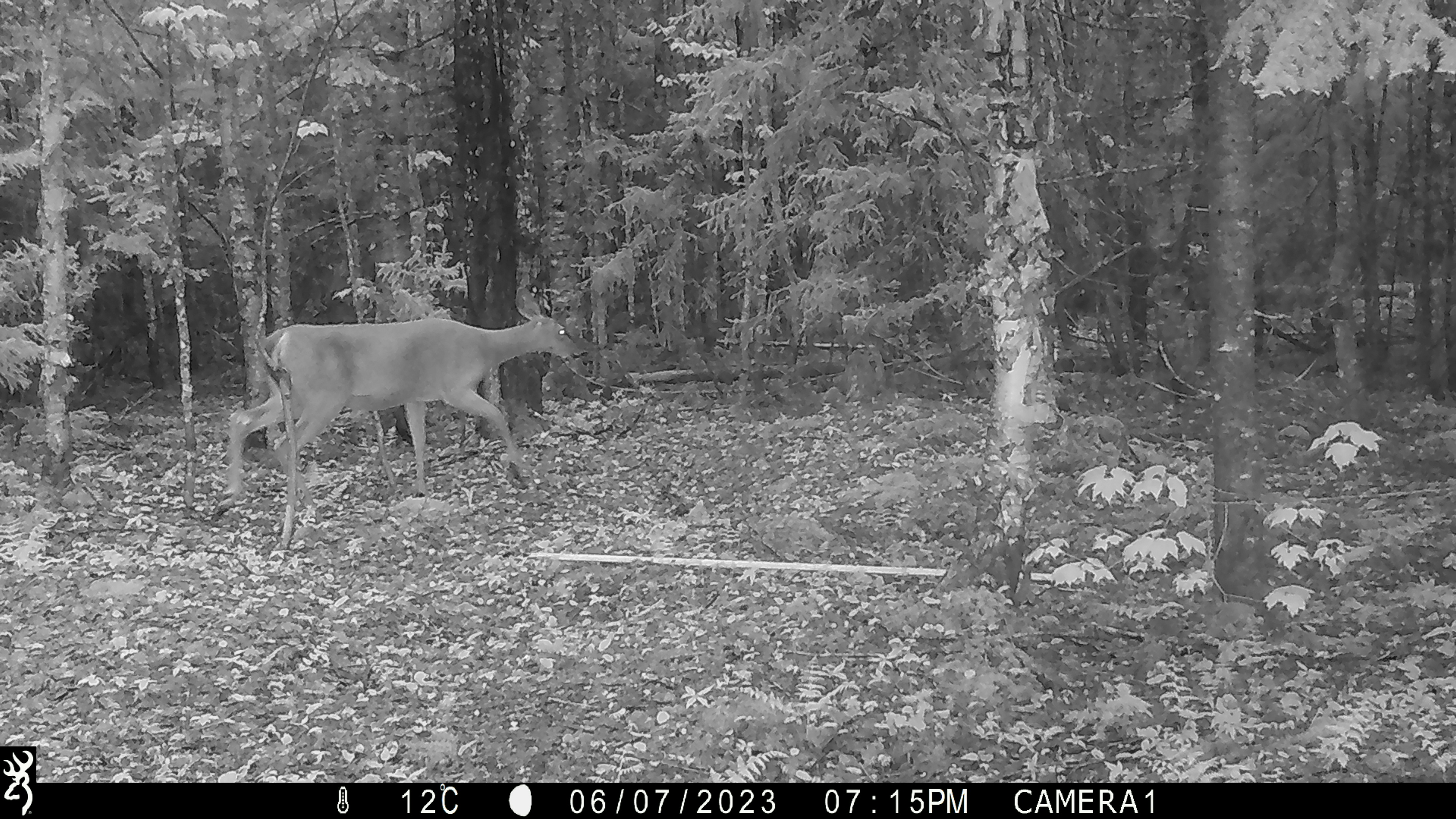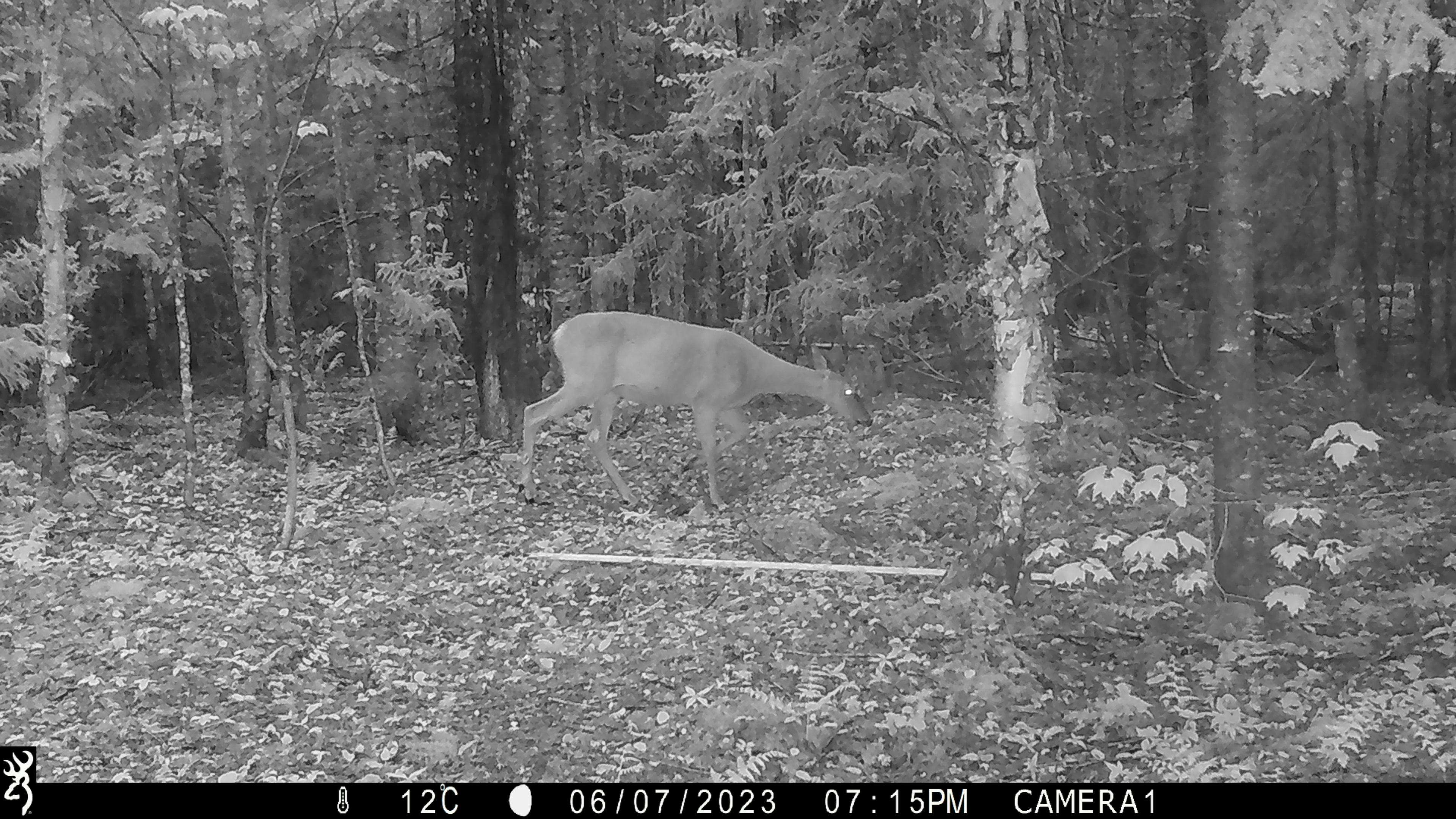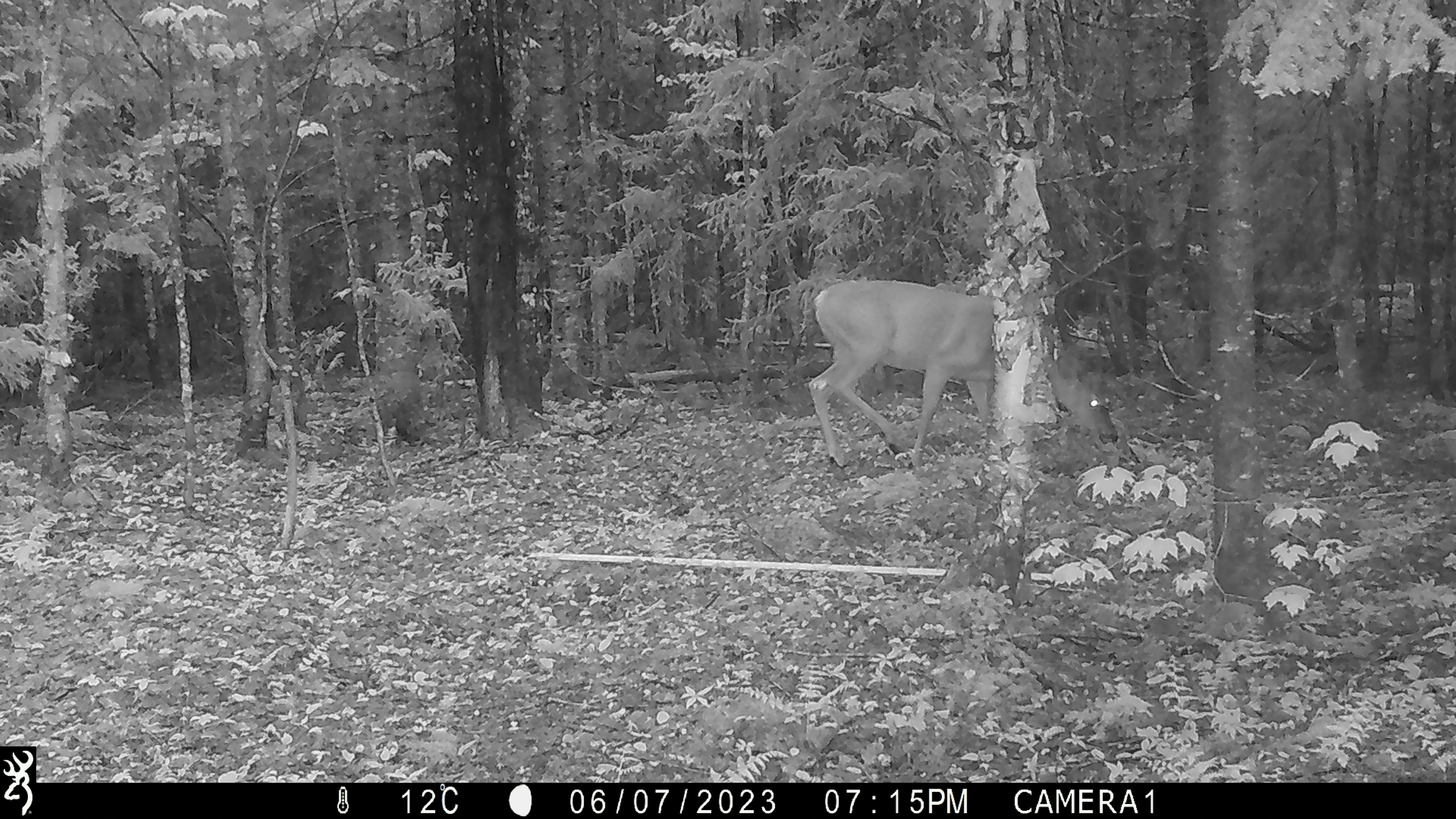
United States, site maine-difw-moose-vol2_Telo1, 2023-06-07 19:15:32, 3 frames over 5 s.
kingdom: Animalia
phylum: Chordata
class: Mammalia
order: Artiodactyla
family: Cervidae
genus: Odocoileus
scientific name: Odocoileus virginianus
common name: white-tailed deer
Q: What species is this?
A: White-tailed deer (Odocoileus virginianus).